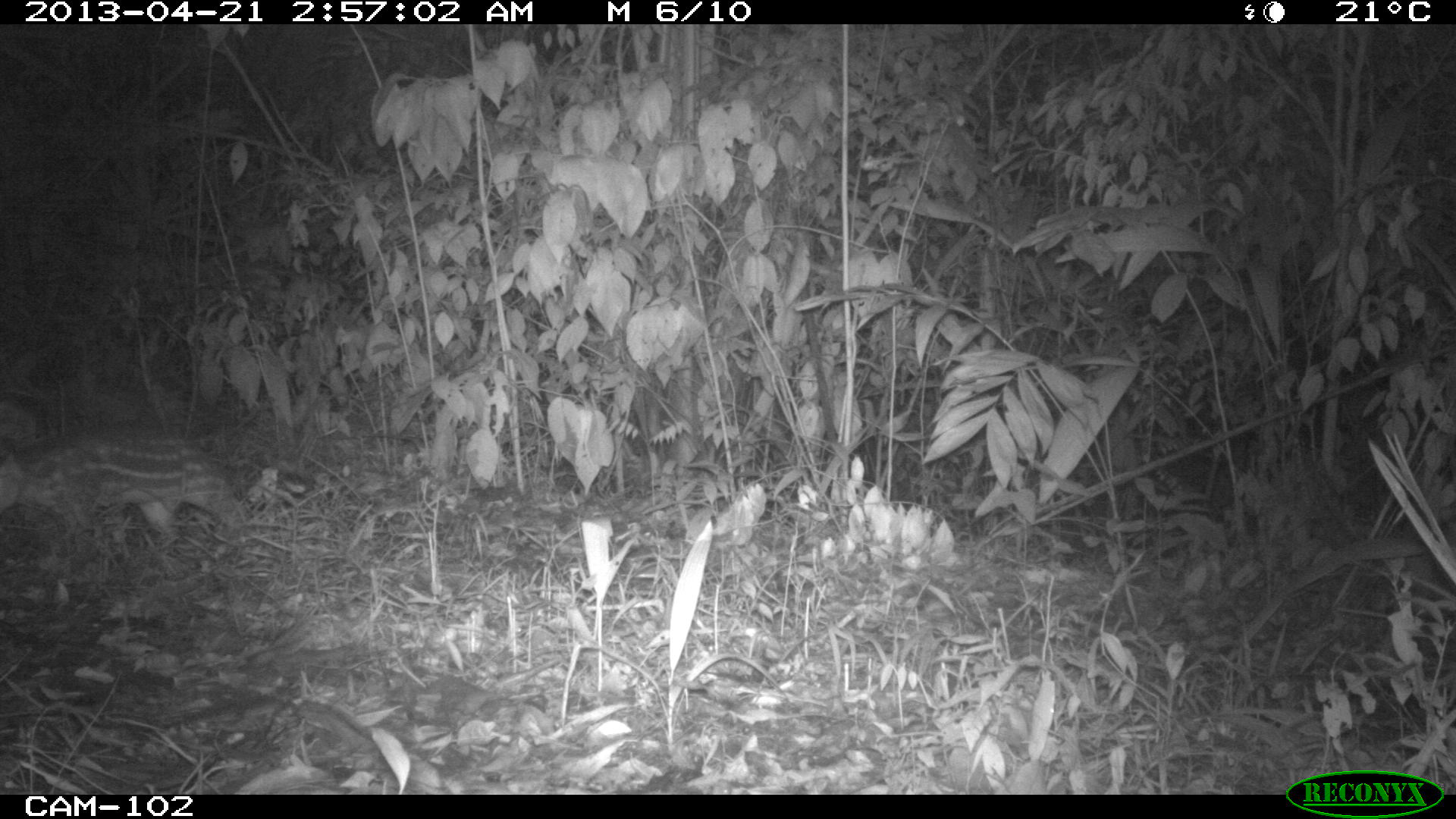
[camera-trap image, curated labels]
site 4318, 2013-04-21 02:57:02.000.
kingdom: Animalia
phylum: Chordata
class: Mammalia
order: Rodentia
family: Cuniculidae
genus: Cuniculus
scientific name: Cuniculus paca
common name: lowland paca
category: agouti paca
Agouti paca (lowland paca) (Cuniculus paca), count 1.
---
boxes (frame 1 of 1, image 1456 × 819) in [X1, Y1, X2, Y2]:
agouti paca: [0, 435, 246, 552]